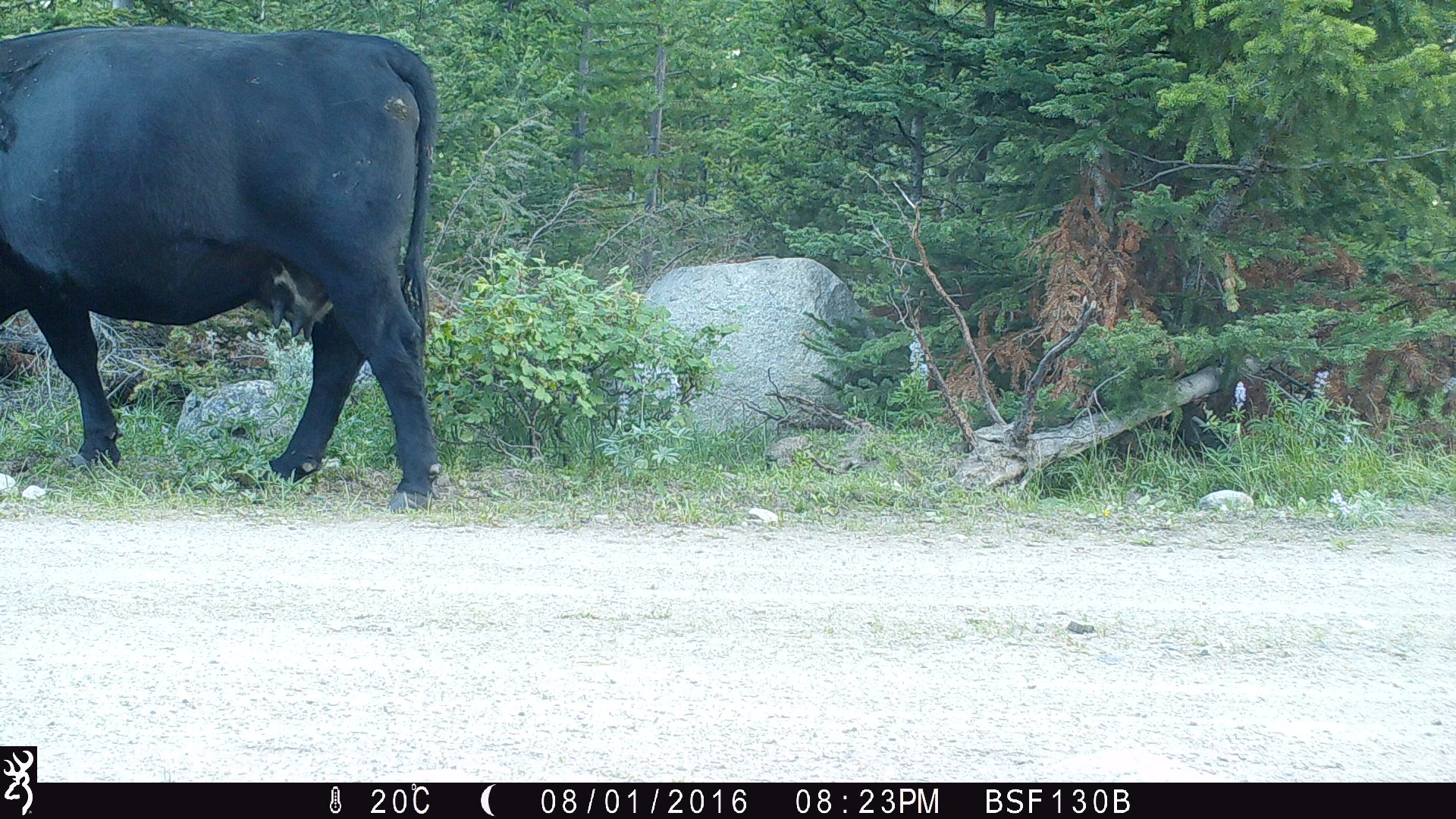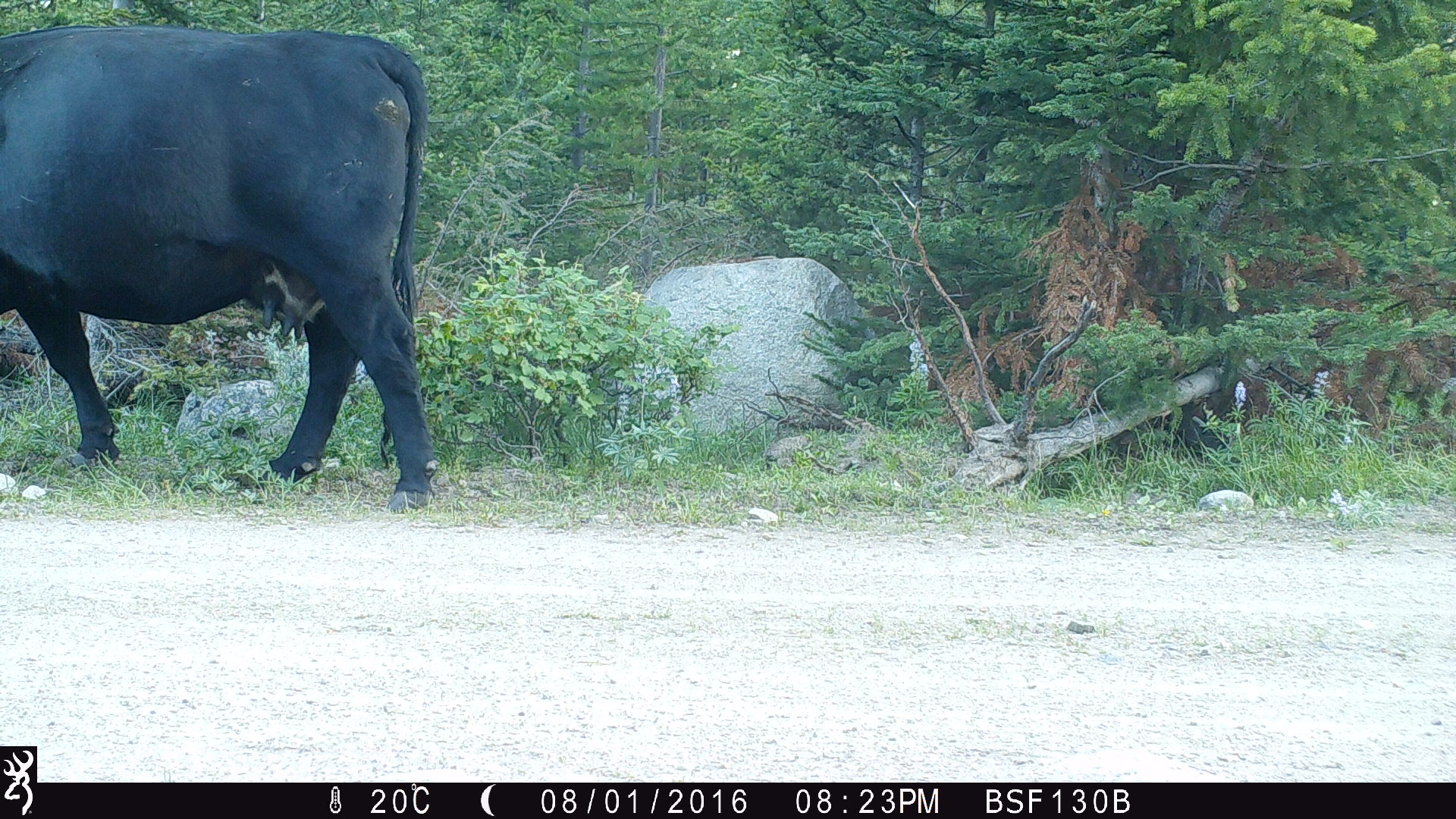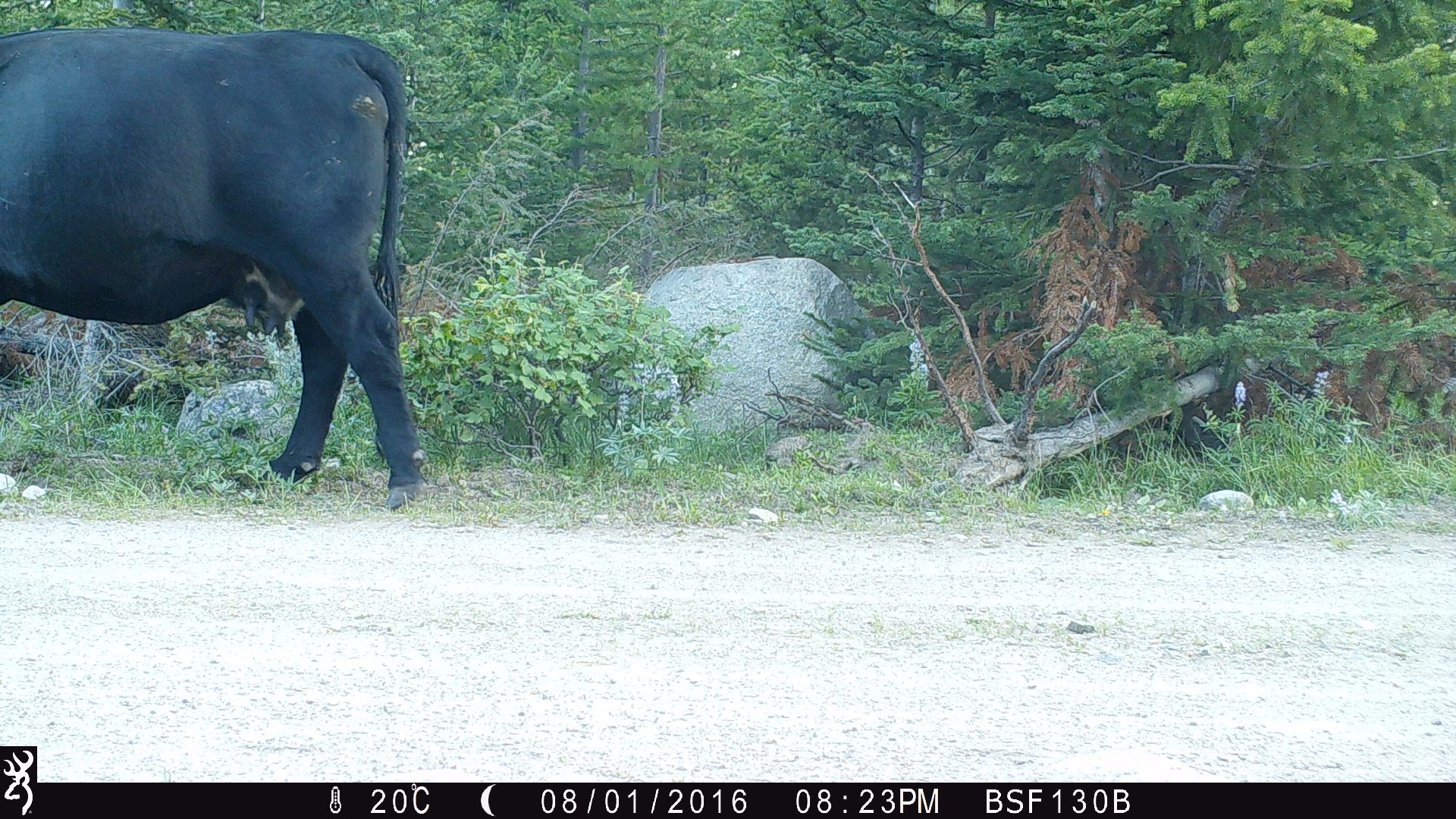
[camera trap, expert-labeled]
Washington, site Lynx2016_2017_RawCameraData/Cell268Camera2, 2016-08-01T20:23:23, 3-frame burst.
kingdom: Animalia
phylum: Chordata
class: Mammalia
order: Artiodactyla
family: Bovidae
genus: Bos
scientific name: Bos taurus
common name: domestic cattle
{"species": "domestic cattle (Bos taurus)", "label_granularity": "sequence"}